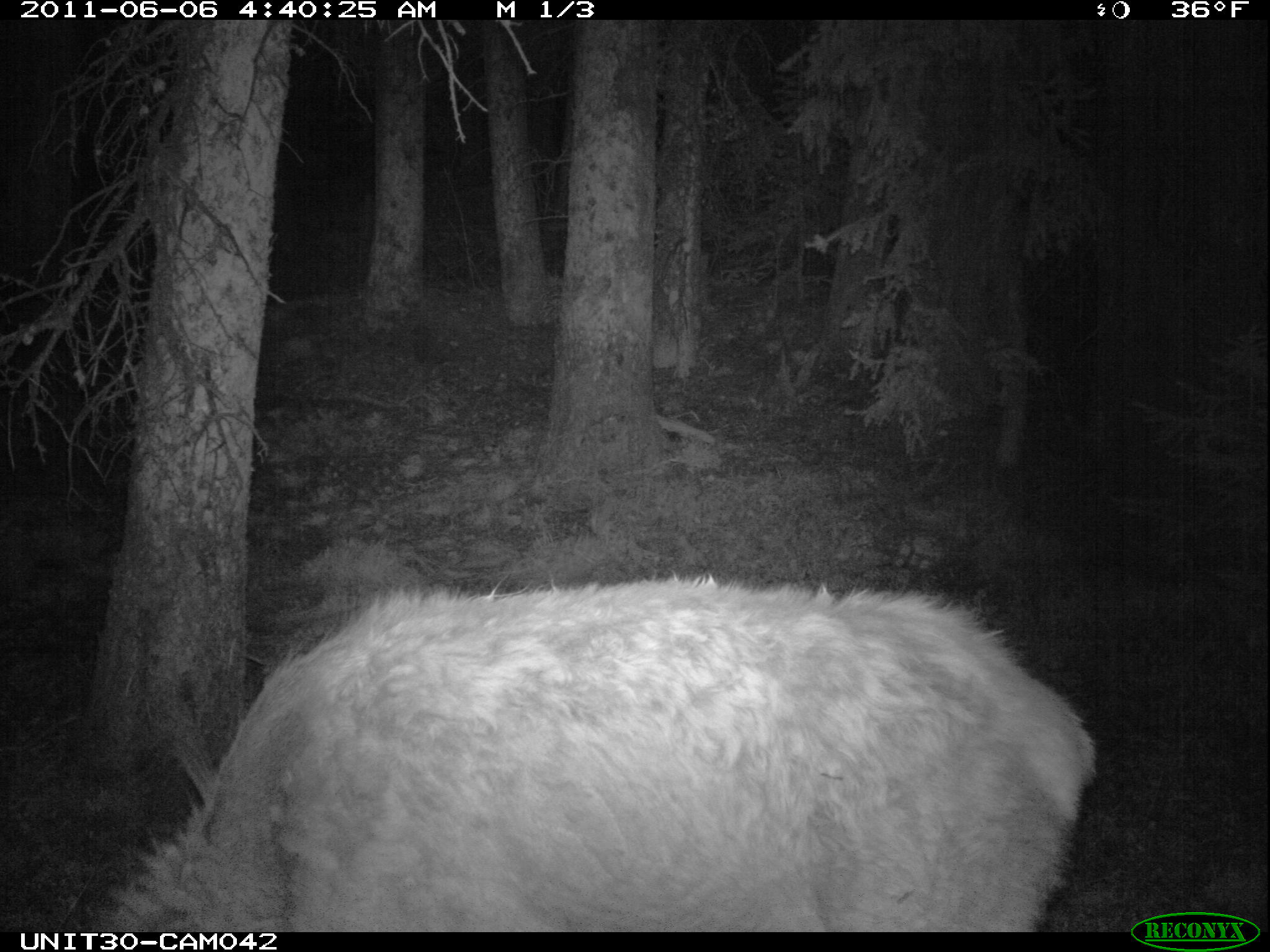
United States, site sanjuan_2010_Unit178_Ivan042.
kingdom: Animalia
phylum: Chordata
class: Mammalia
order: Artiodactyla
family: Cervidae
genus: Cervus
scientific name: Cervus elaphus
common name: red deer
Cervus elaphus (red deer).